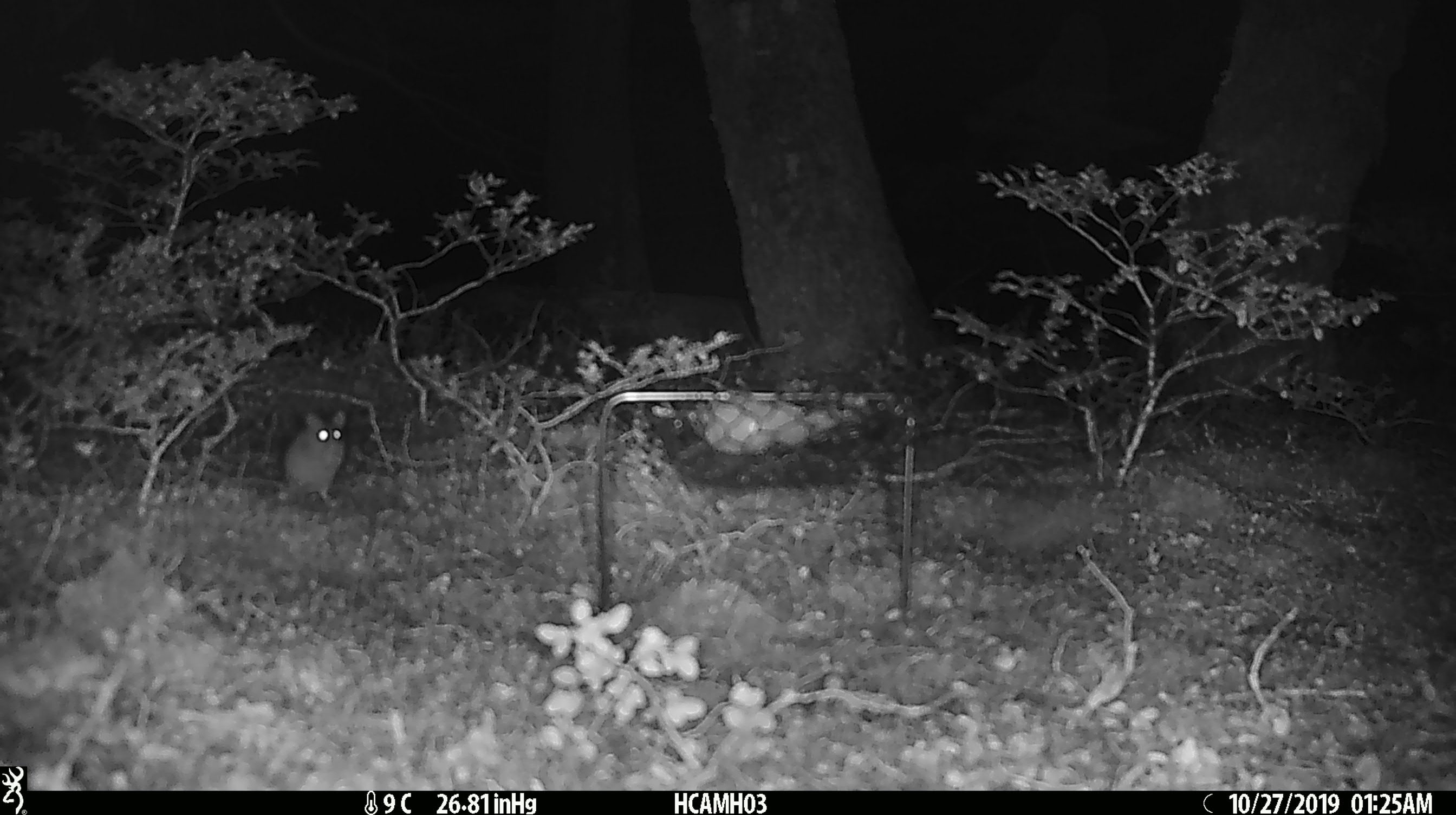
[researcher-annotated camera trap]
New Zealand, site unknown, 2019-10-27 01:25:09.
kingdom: Animalia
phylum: Chordata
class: Mammalia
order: Rodentia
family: Muridae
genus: Mus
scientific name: Mus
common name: mouse